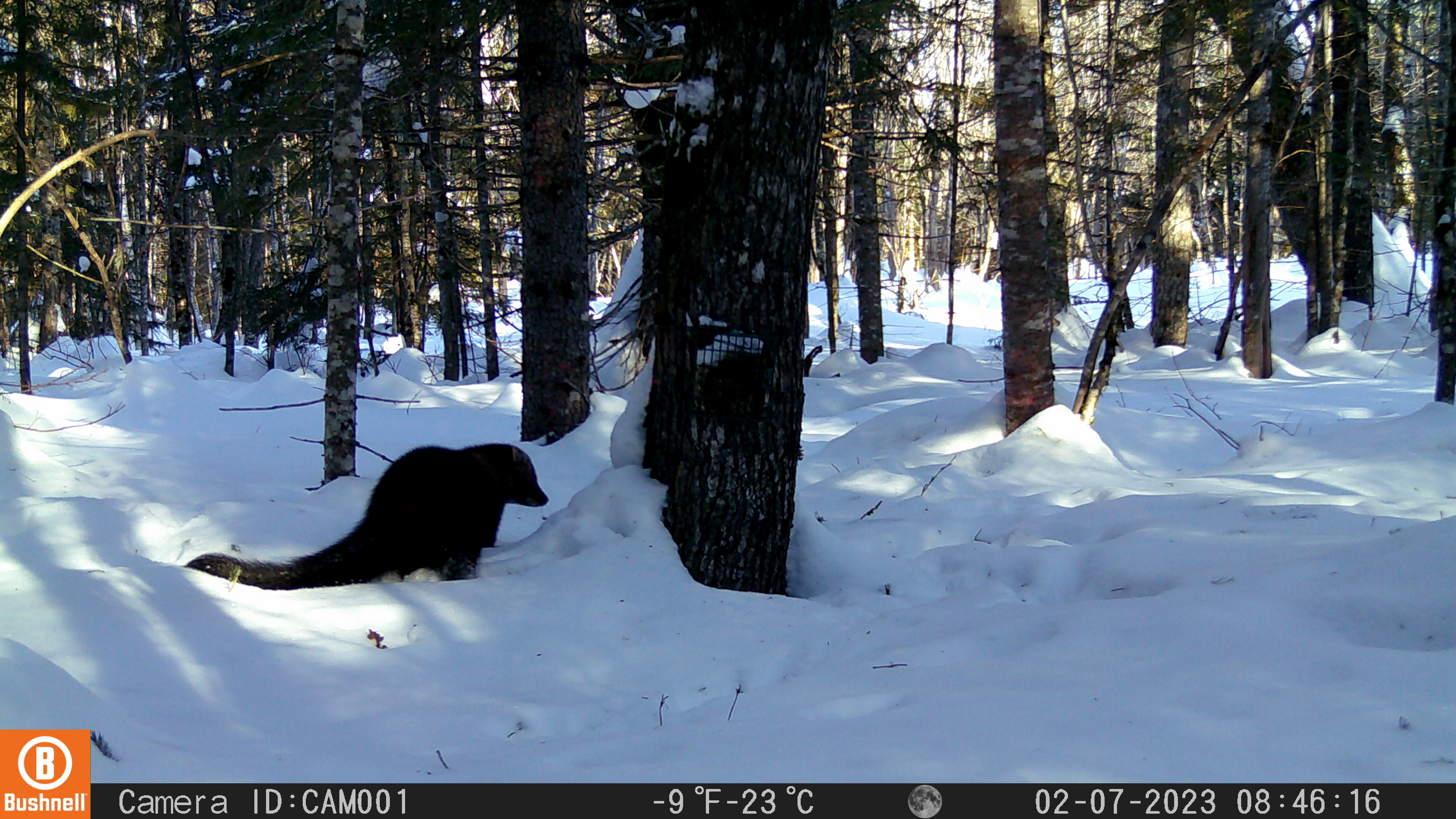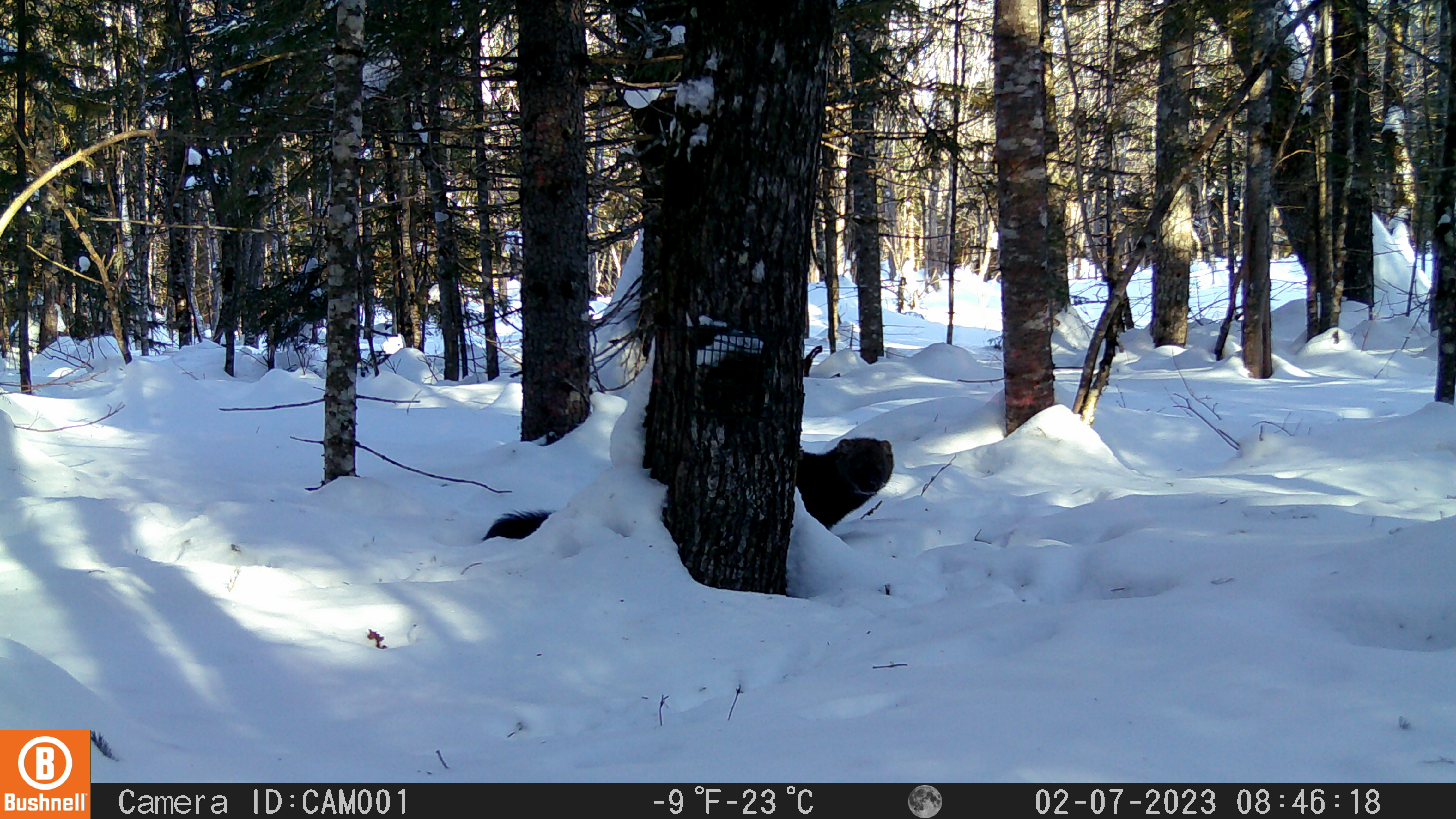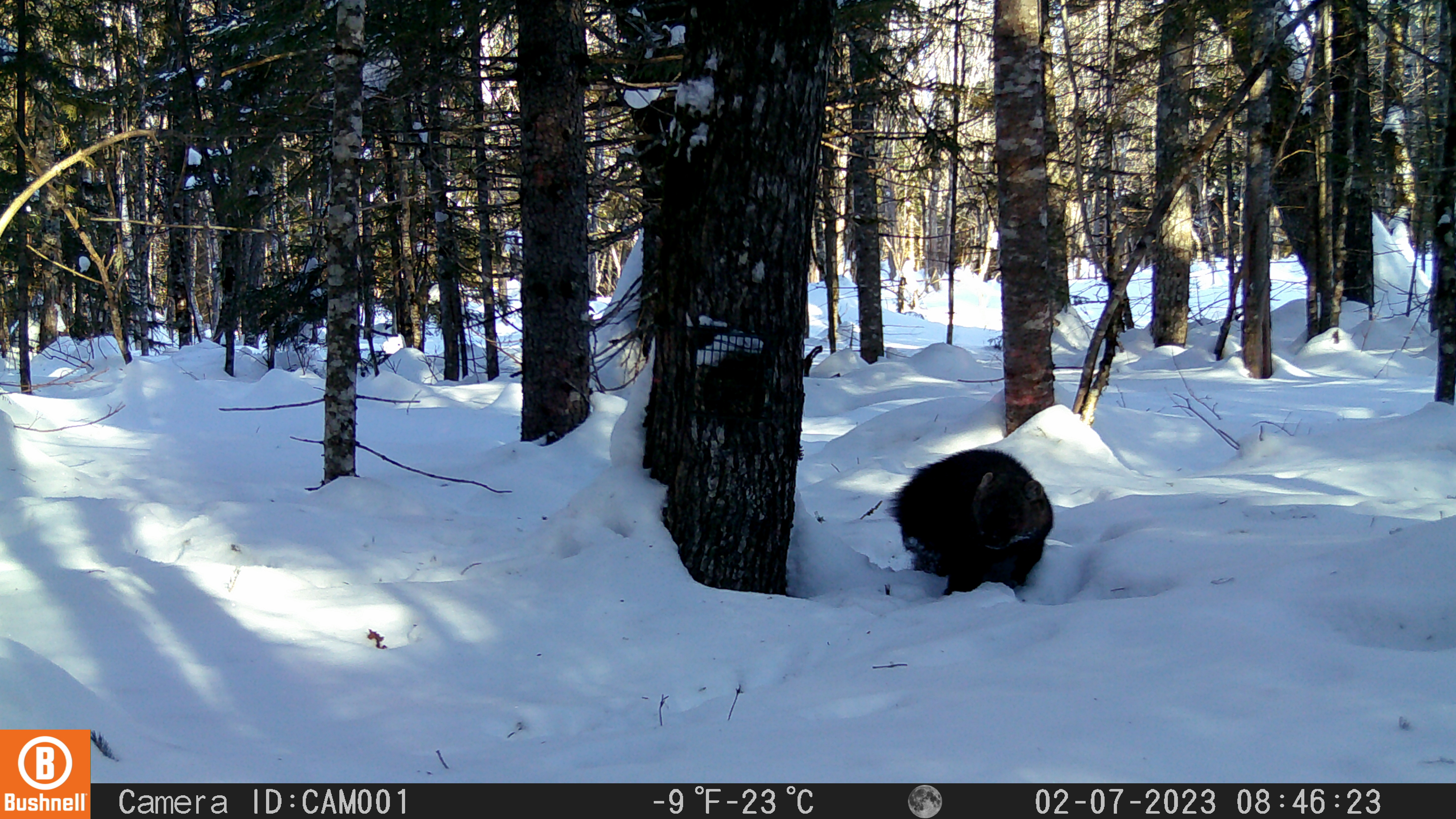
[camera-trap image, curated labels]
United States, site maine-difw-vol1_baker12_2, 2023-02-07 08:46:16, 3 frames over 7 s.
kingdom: Animalia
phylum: Chordata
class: Mammalia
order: Carnivora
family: Mustelidae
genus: Pekania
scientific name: Pekania pennanti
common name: fisher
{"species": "fisher (Pekania pennanti)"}